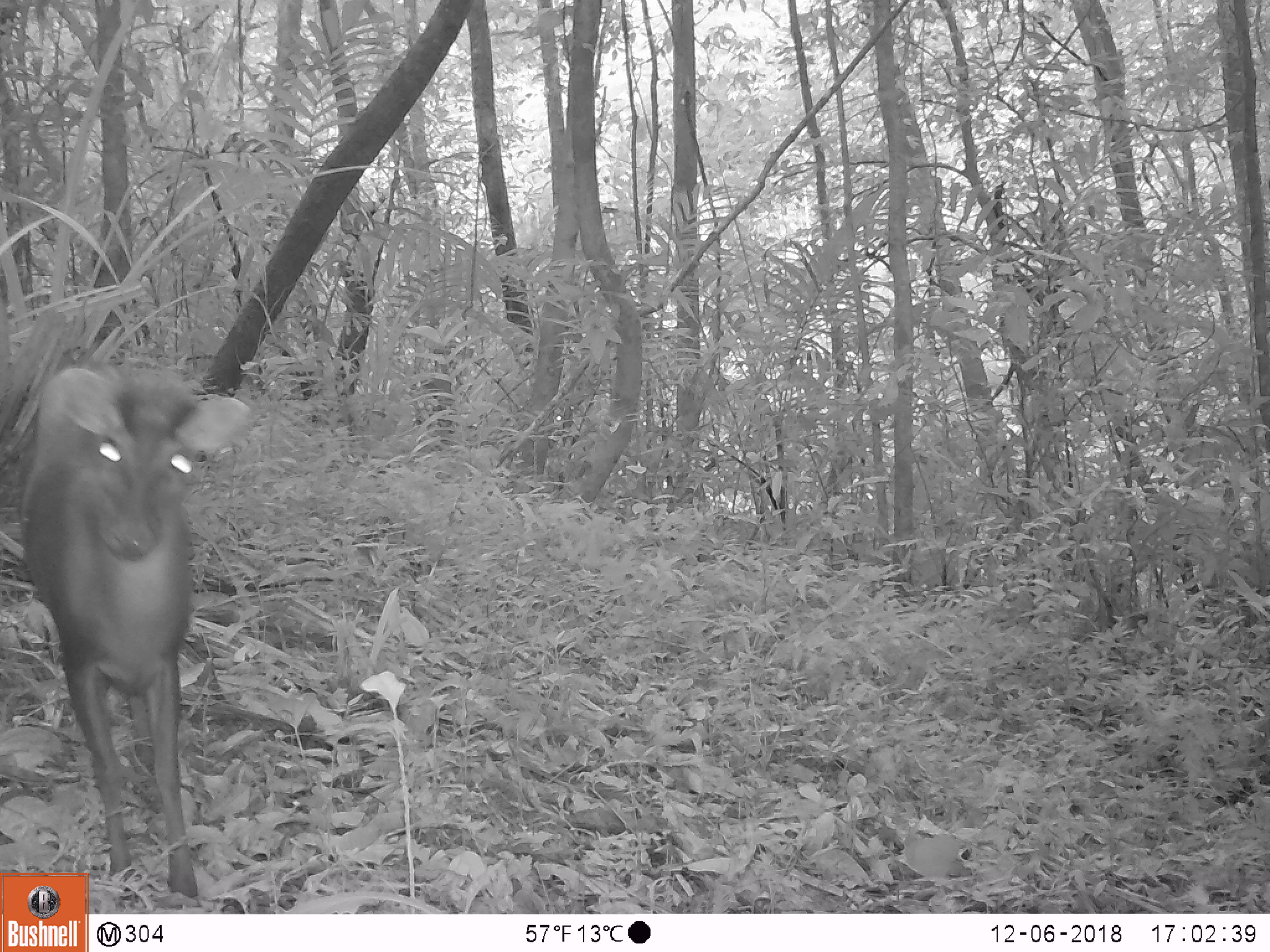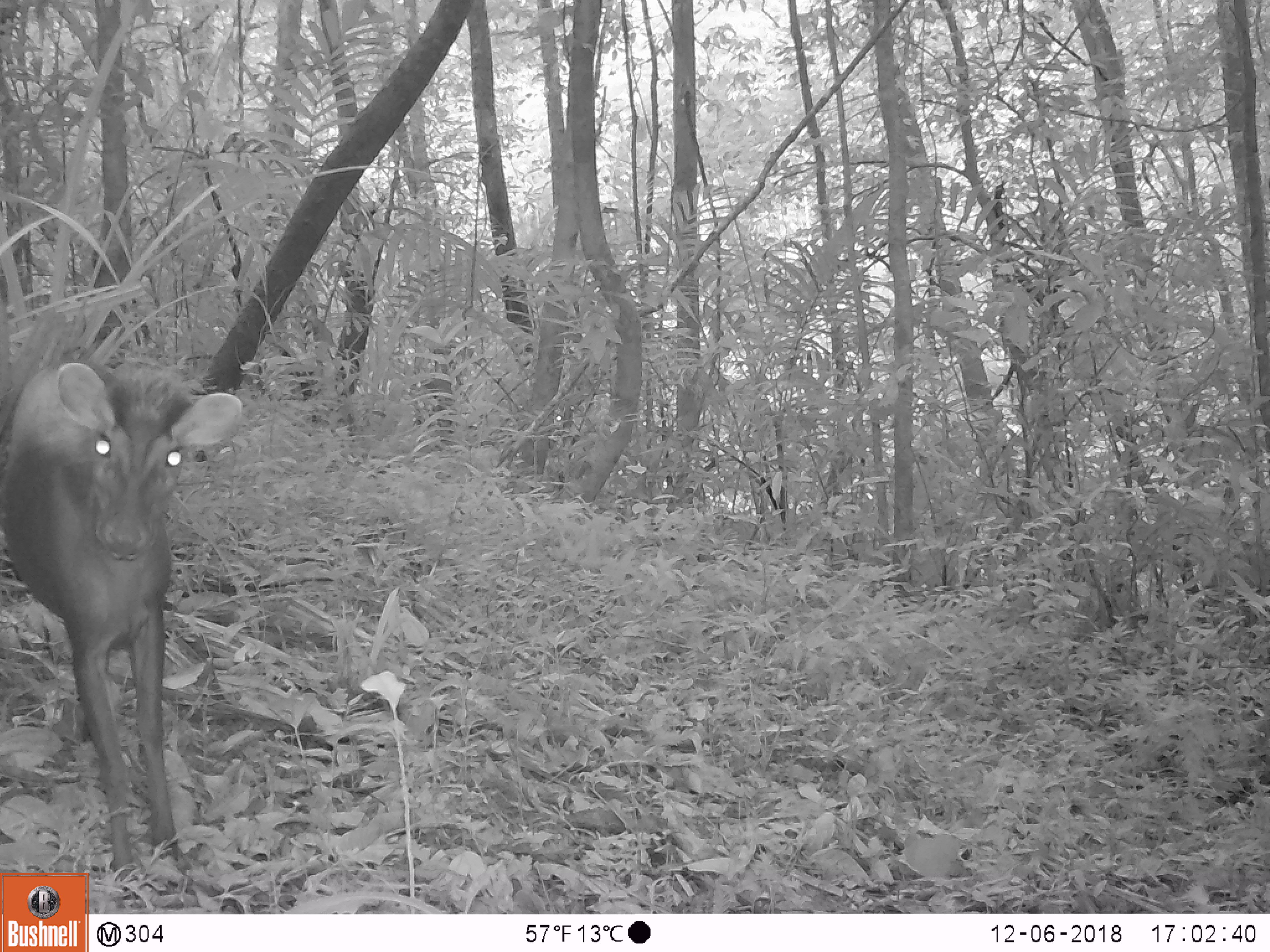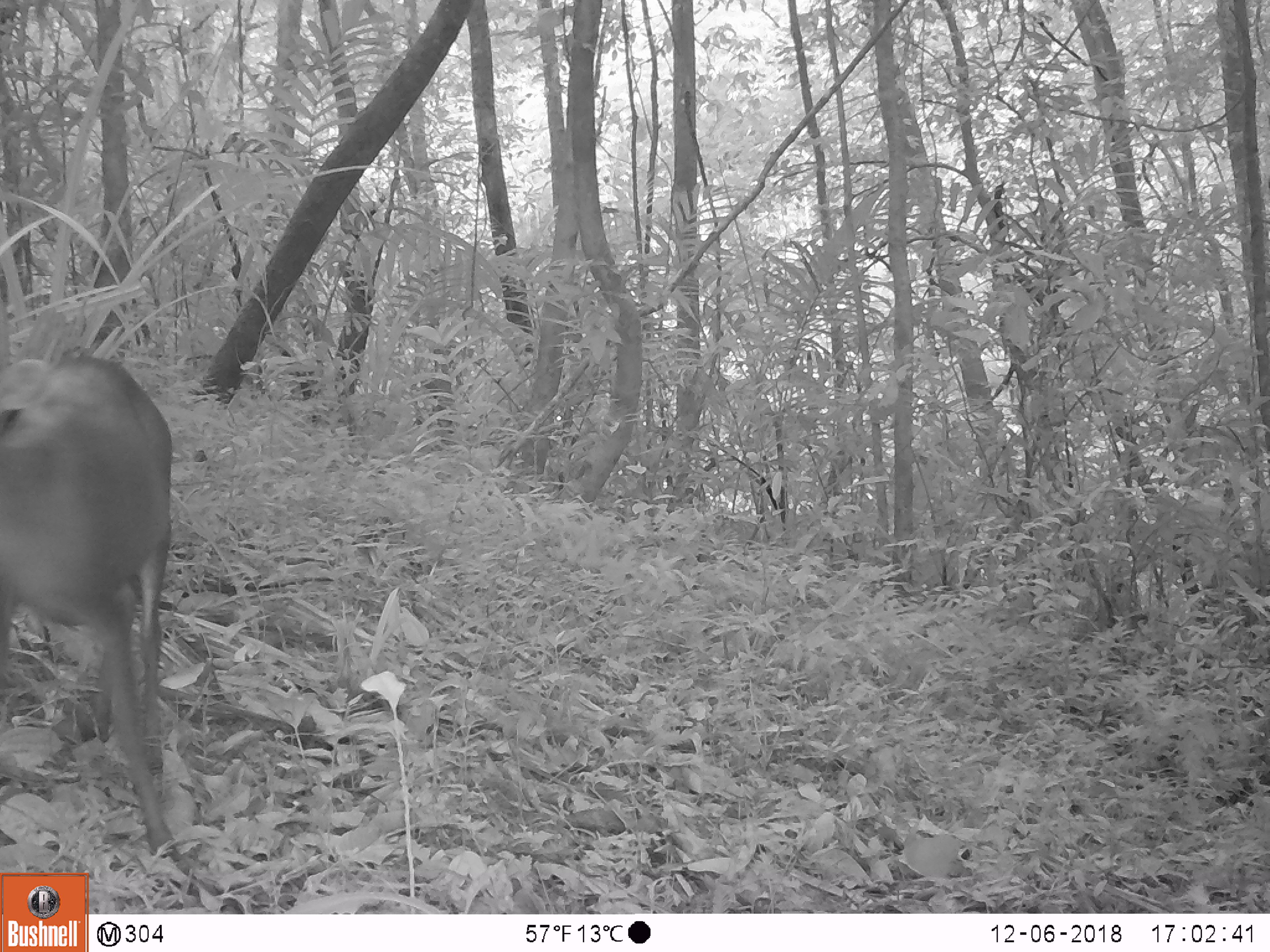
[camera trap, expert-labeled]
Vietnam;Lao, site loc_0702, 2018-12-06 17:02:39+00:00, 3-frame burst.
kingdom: Animalia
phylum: Chordata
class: Mammalia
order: Artiodactyla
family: Cervidae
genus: Muntiacus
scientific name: Muntiacus rooseveltorum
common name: roosevelt's muntjac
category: roosevelts muntjac group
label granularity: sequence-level